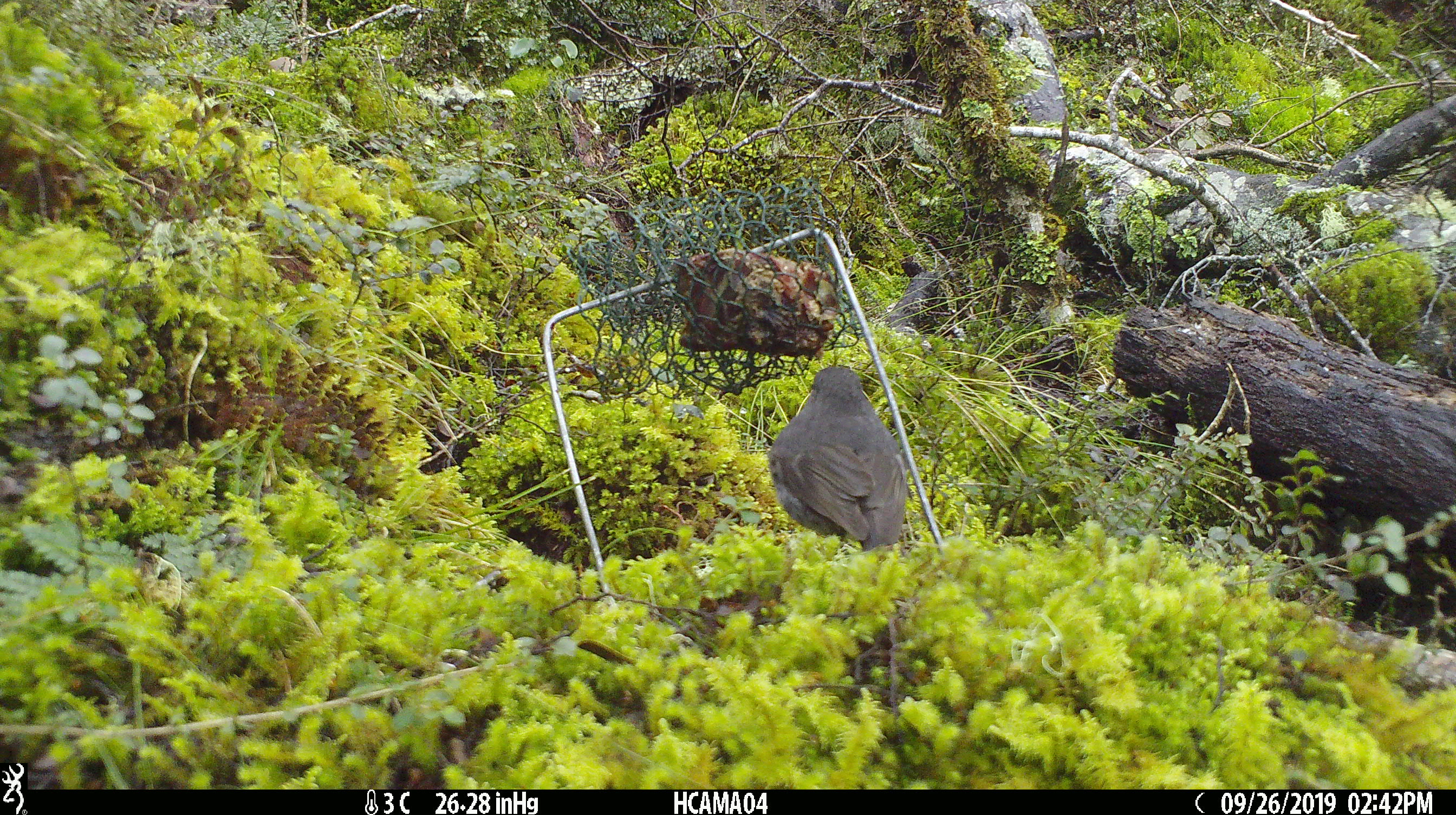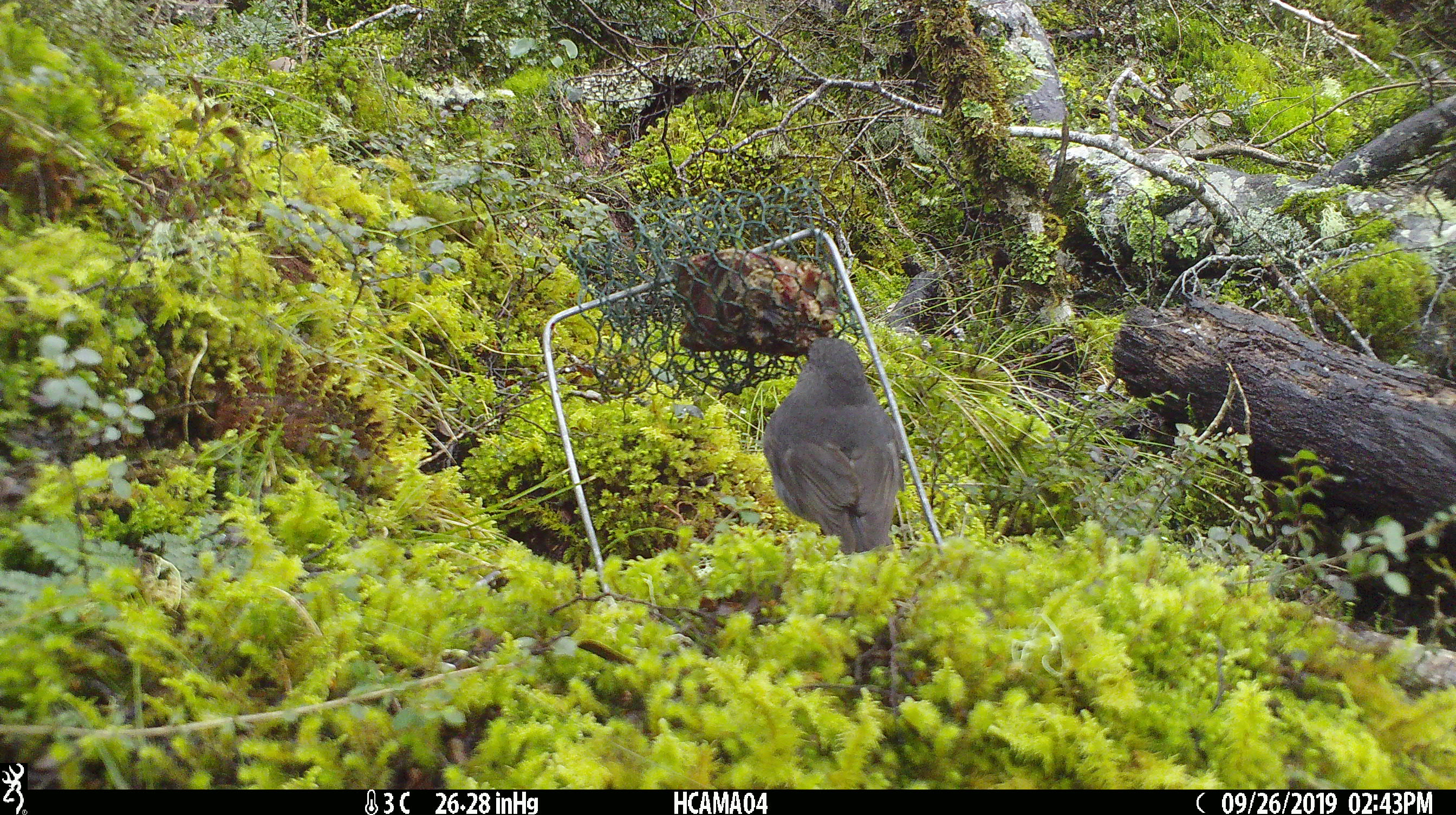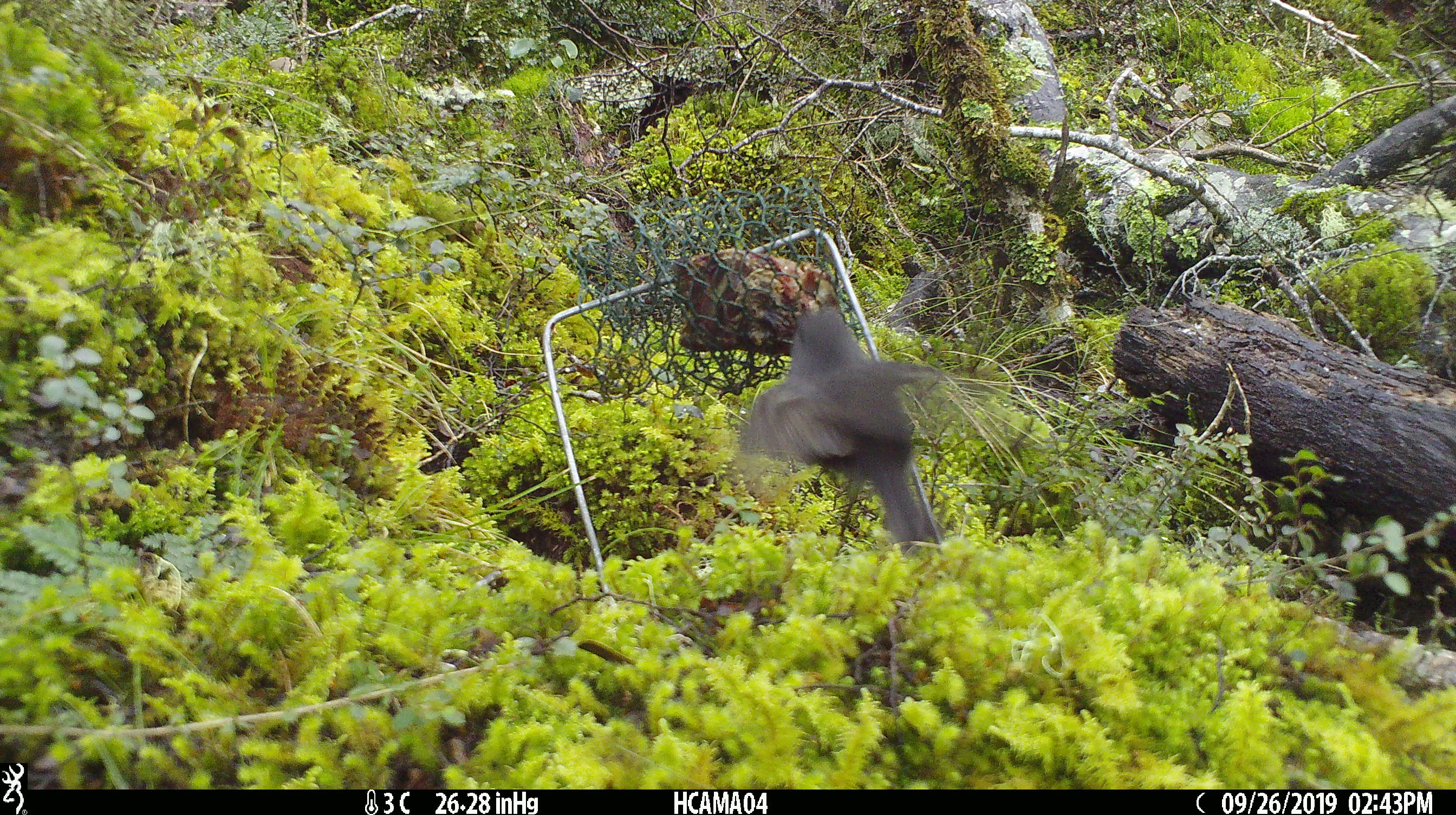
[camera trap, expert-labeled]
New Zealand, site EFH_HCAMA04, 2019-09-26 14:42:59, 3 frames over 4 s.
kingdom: Animalia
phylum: Chordata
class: Aves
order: Passeriformes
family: Petroicidae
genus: Petroica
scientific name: Petroica australis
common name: new zealand robin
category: robin